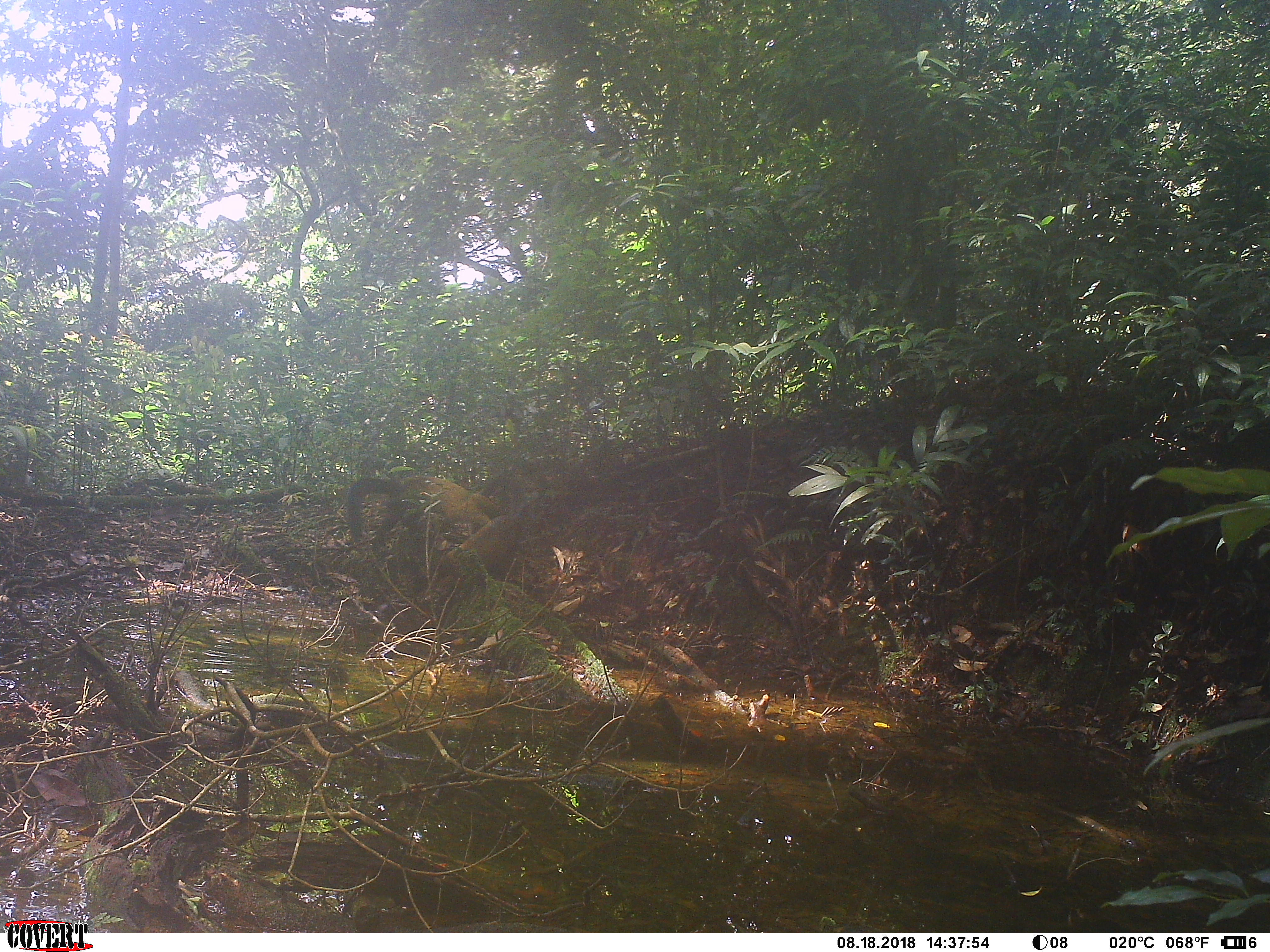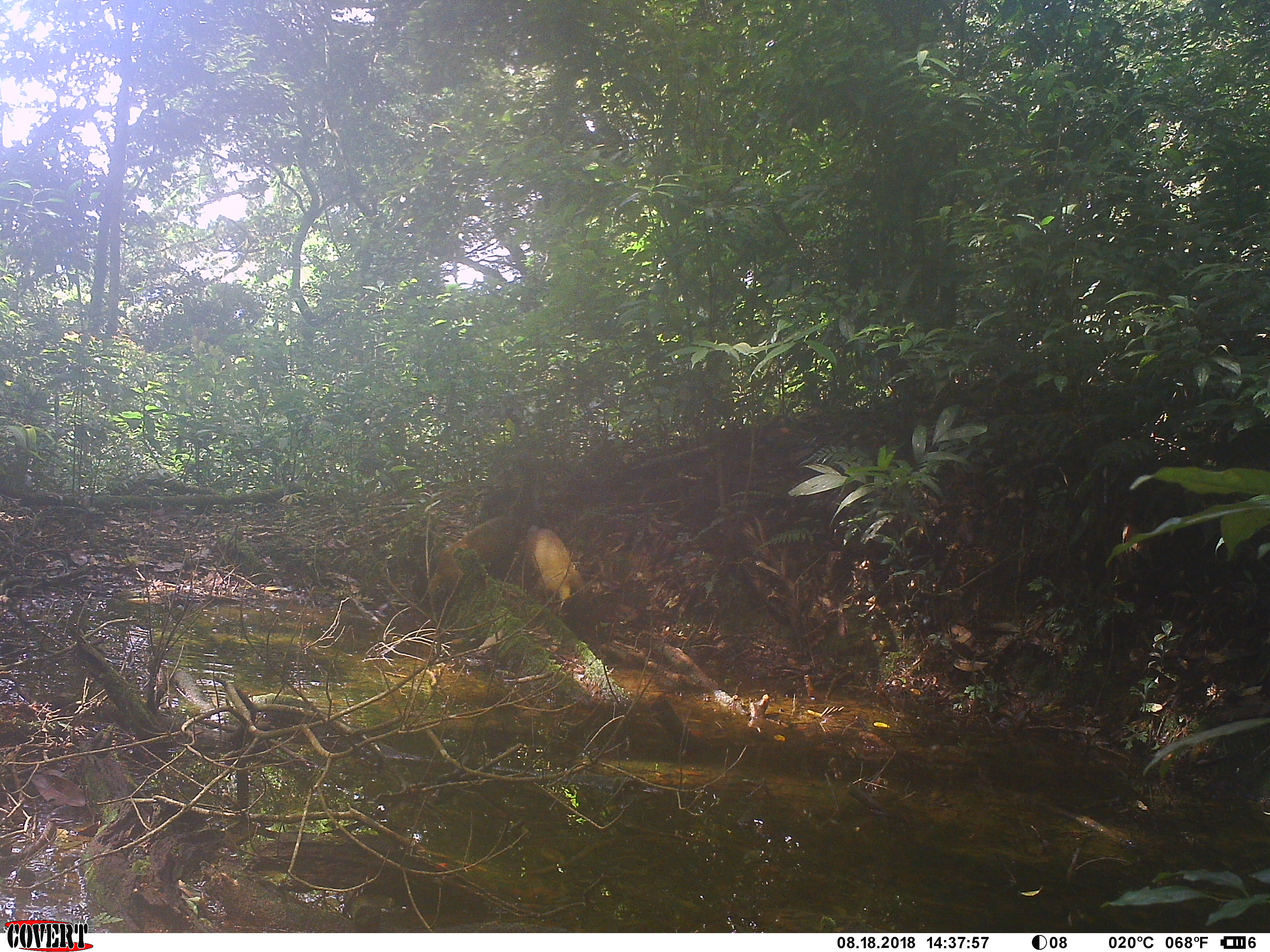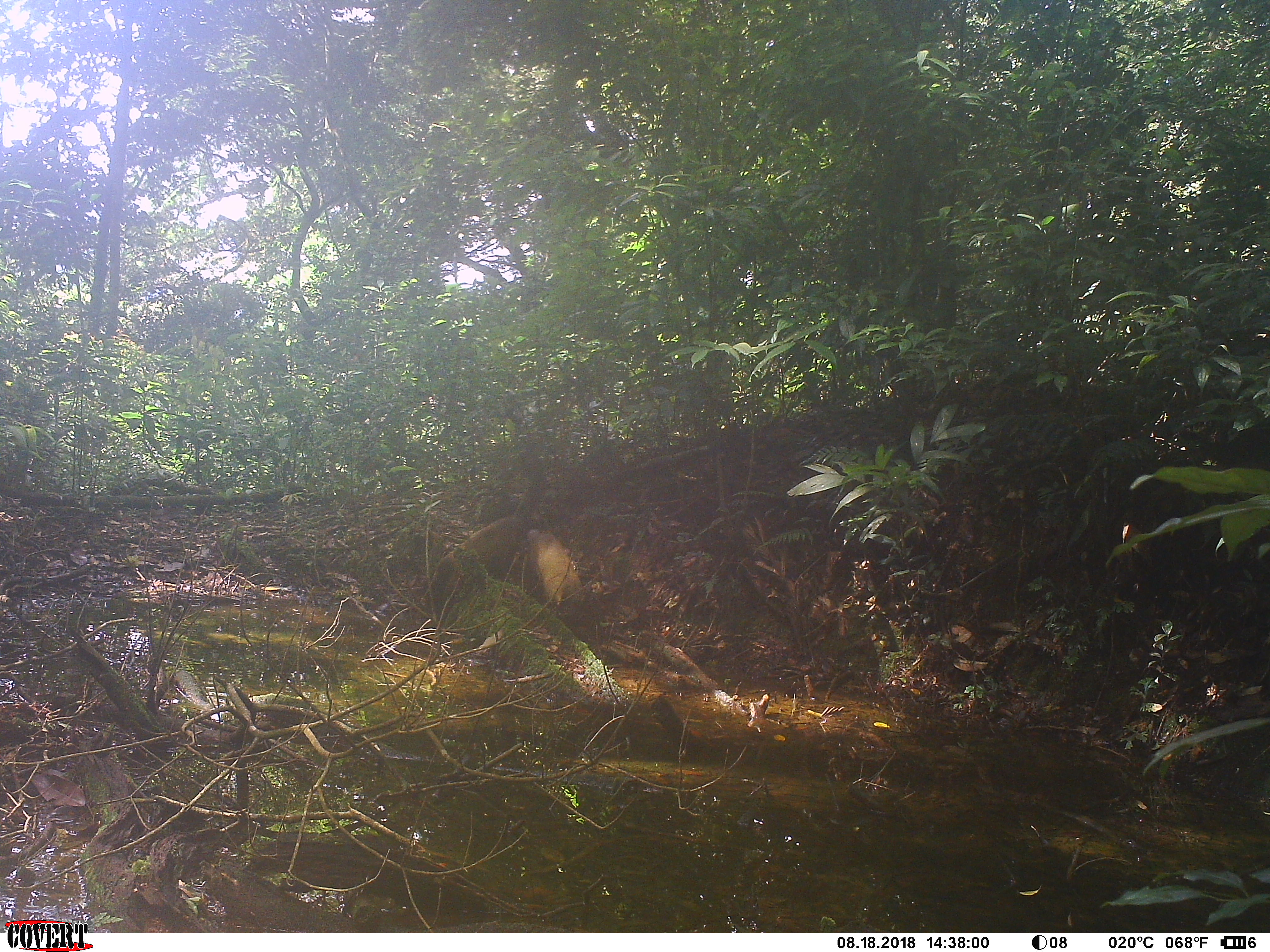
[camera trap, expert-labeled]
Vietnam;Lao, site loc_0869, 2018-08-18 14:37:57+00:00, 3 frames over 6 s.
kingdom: Animalia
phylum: Chordata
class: Mammalia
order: Carnivora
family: Mustelidae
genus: Martes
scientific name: Martes flavigula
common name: yellow-throated marten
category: yellow throated marten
Yellow throated marten (yellow-throated marten) (Martes flavigula). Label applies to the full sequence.